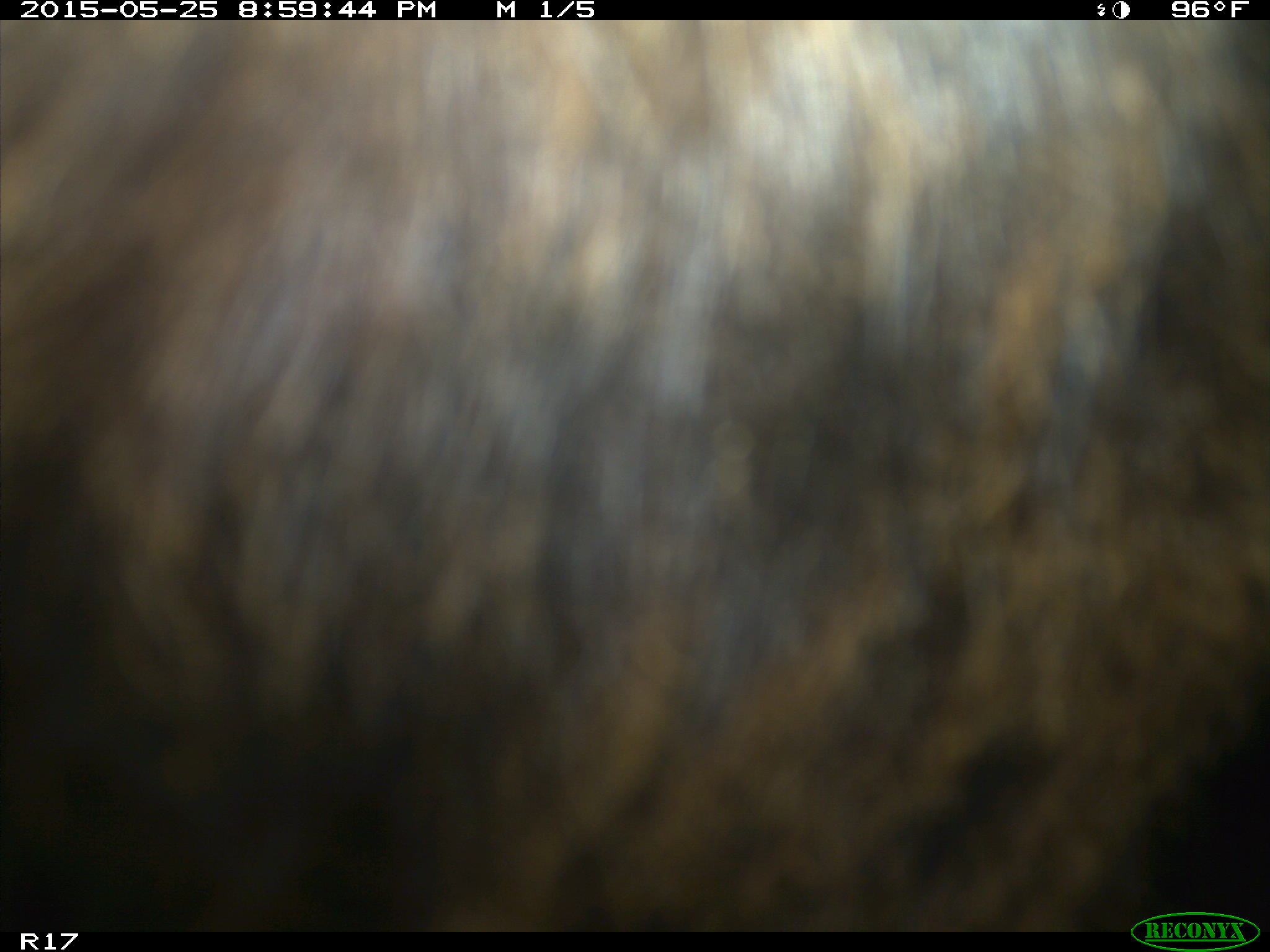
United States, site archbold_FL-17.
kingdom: Animalia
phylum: Chordata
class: Mammalia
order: Artiodactyla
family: Bovidae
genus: Bos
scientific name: Bos taurus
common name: domestic cow